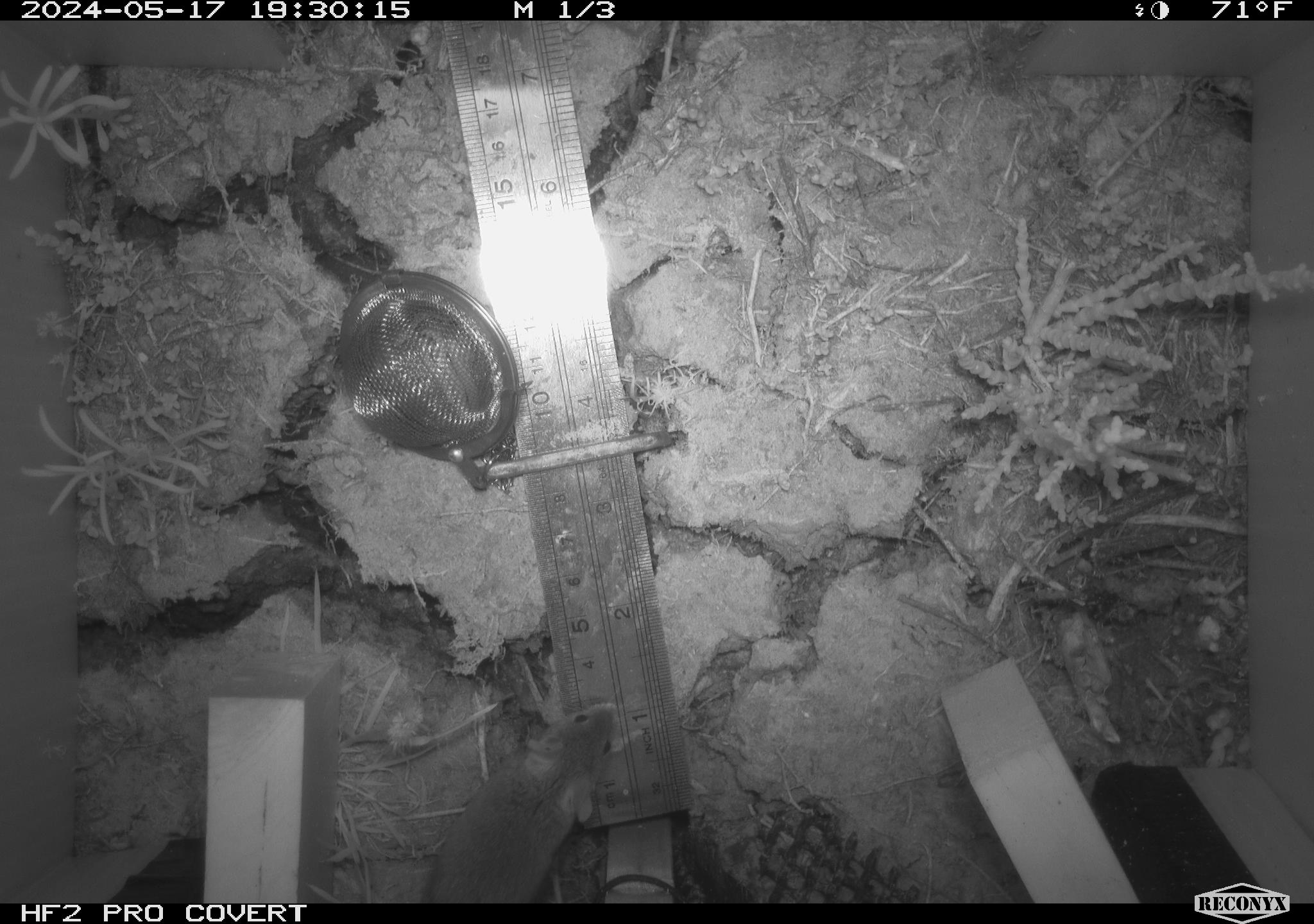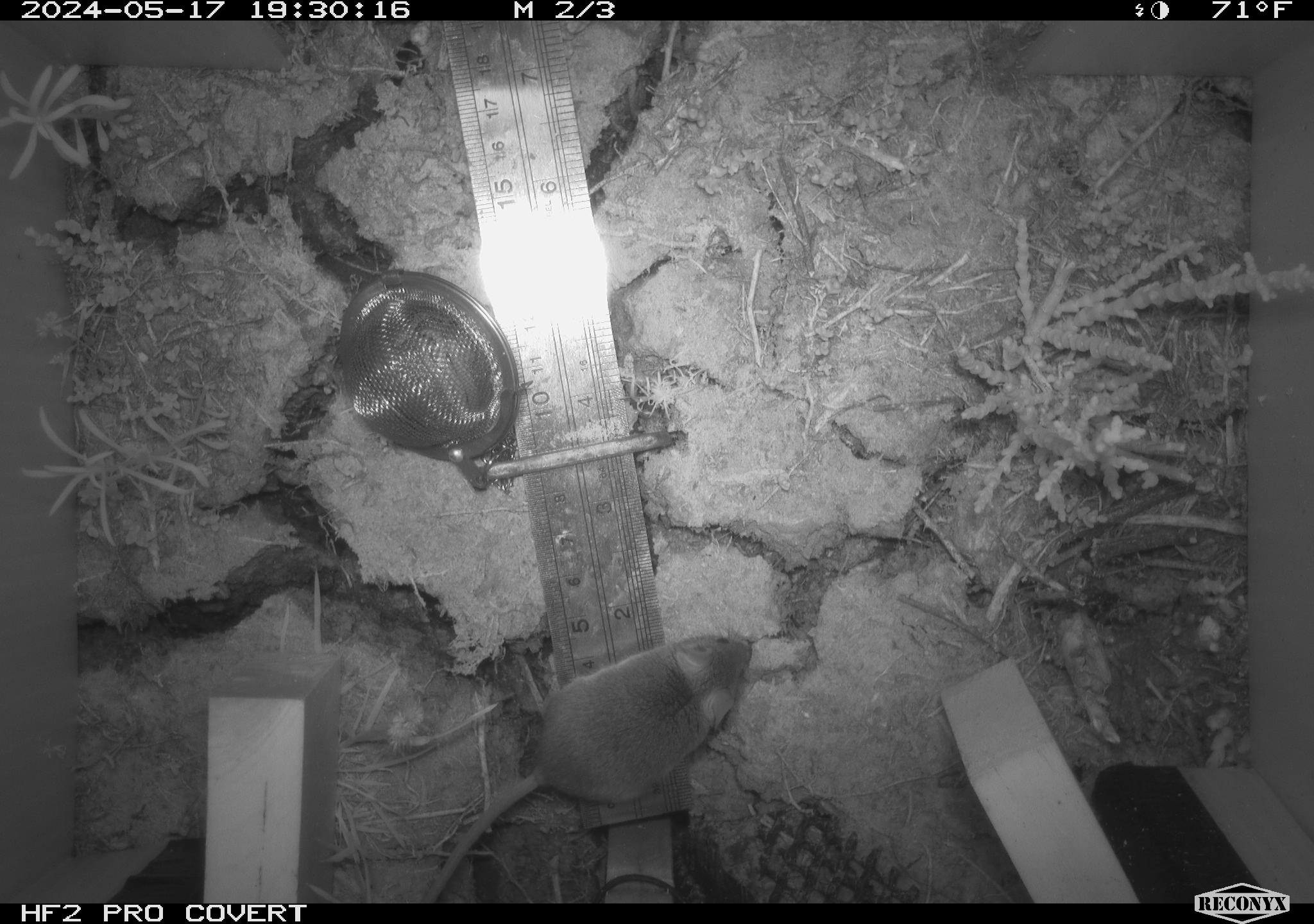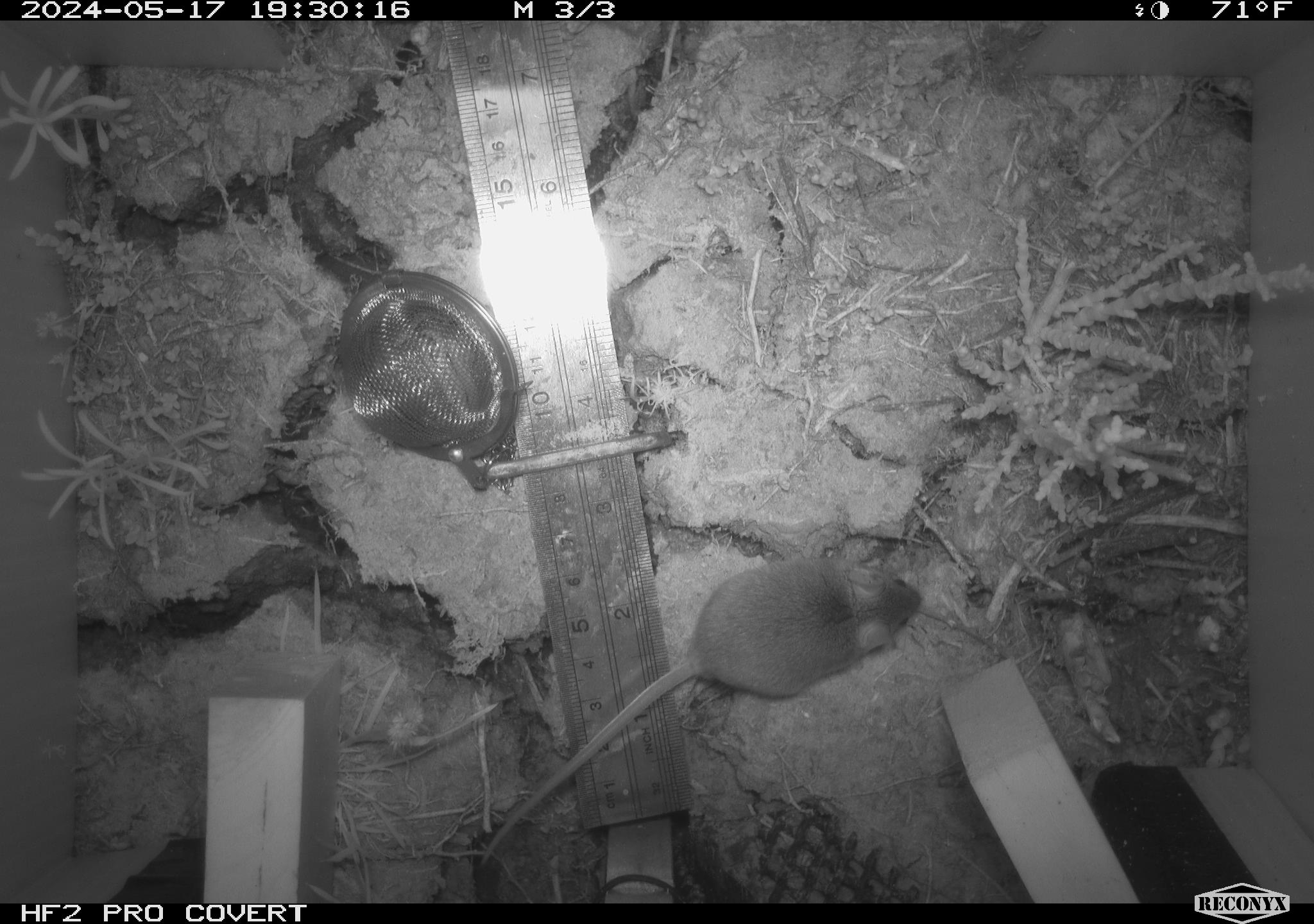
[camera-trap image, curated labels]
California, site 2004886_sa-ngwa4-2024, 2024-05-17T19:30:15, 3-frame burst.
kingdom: Animalia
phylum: Chordata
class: Mammalia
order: Rodentia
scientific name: Rodentia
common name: mouse species